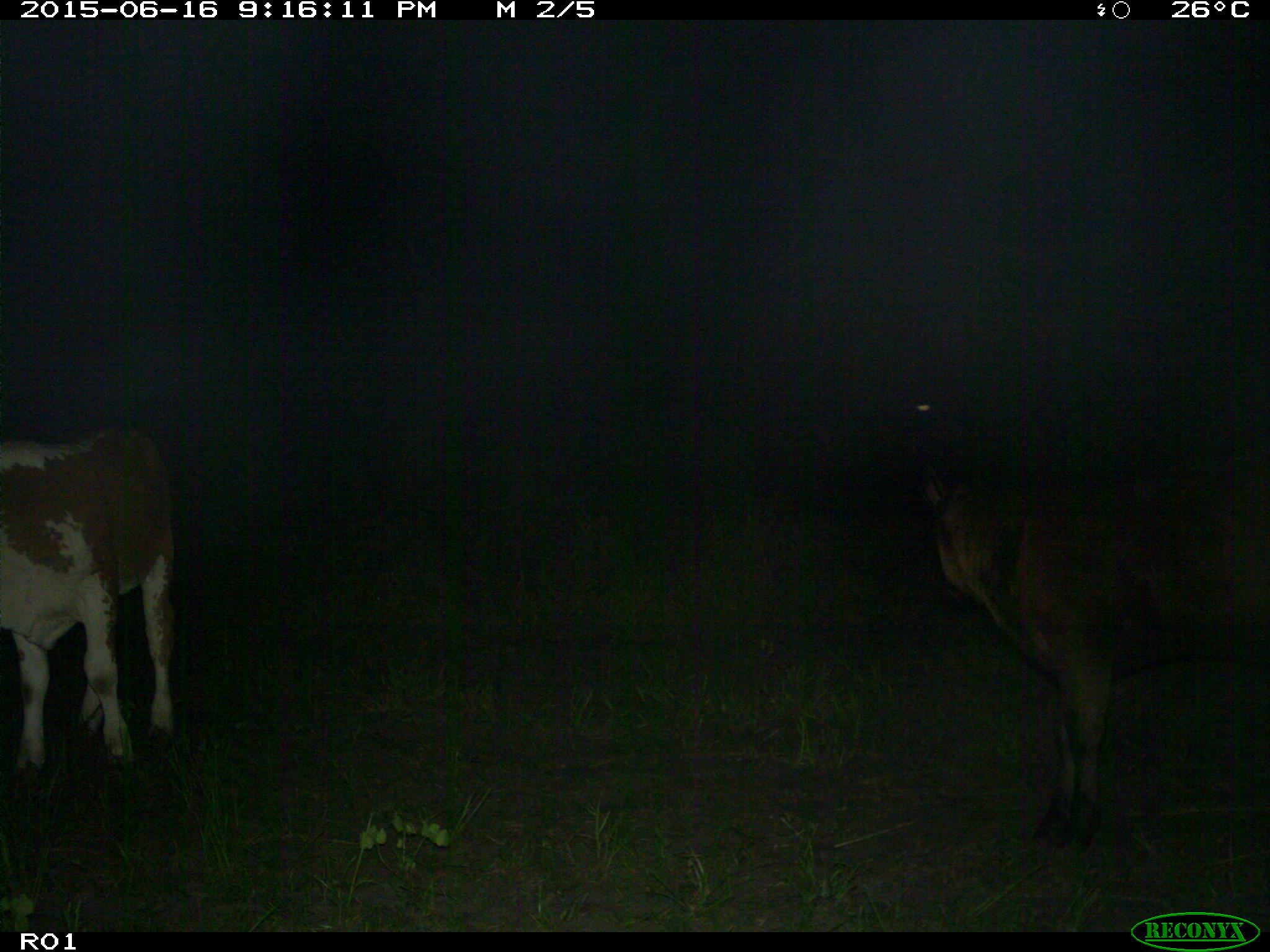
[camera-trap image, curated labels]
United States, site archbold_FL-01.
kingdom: Animalia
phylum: Chordata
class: Mammalia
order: Artiodactyla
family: Bovidae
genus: Bos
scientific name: Bos taurus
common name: domestic cow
Bos taurus (domestic cow).